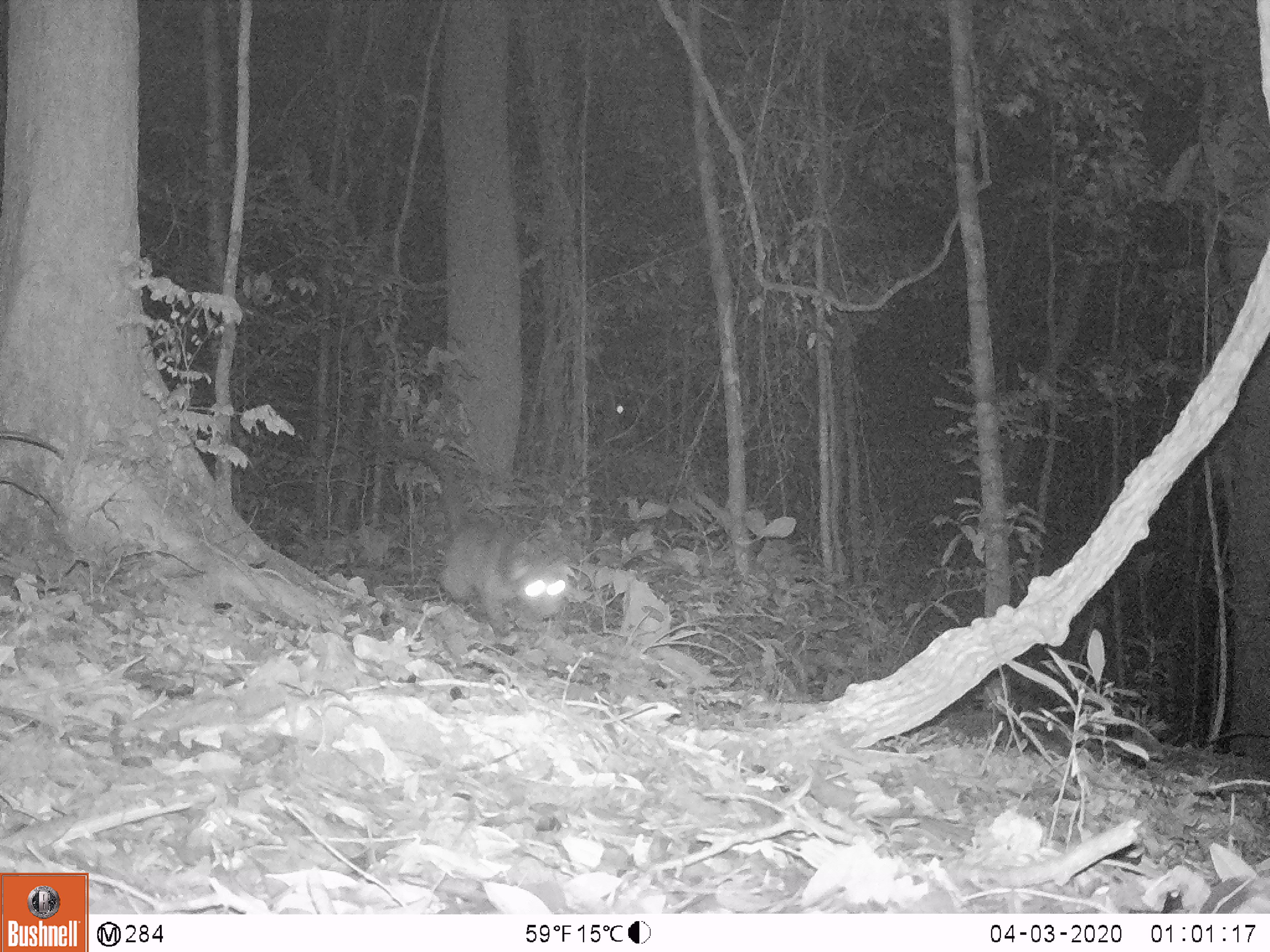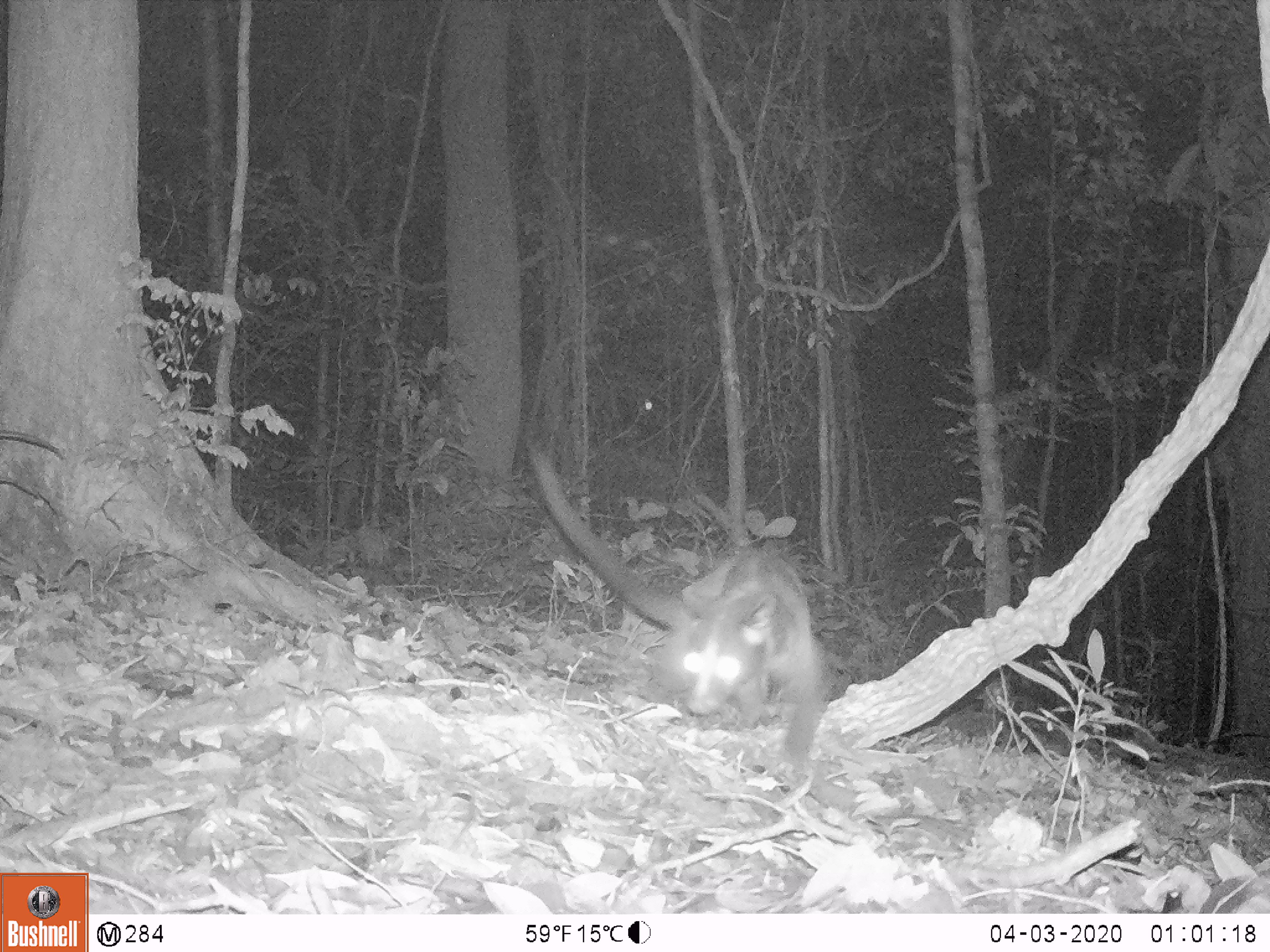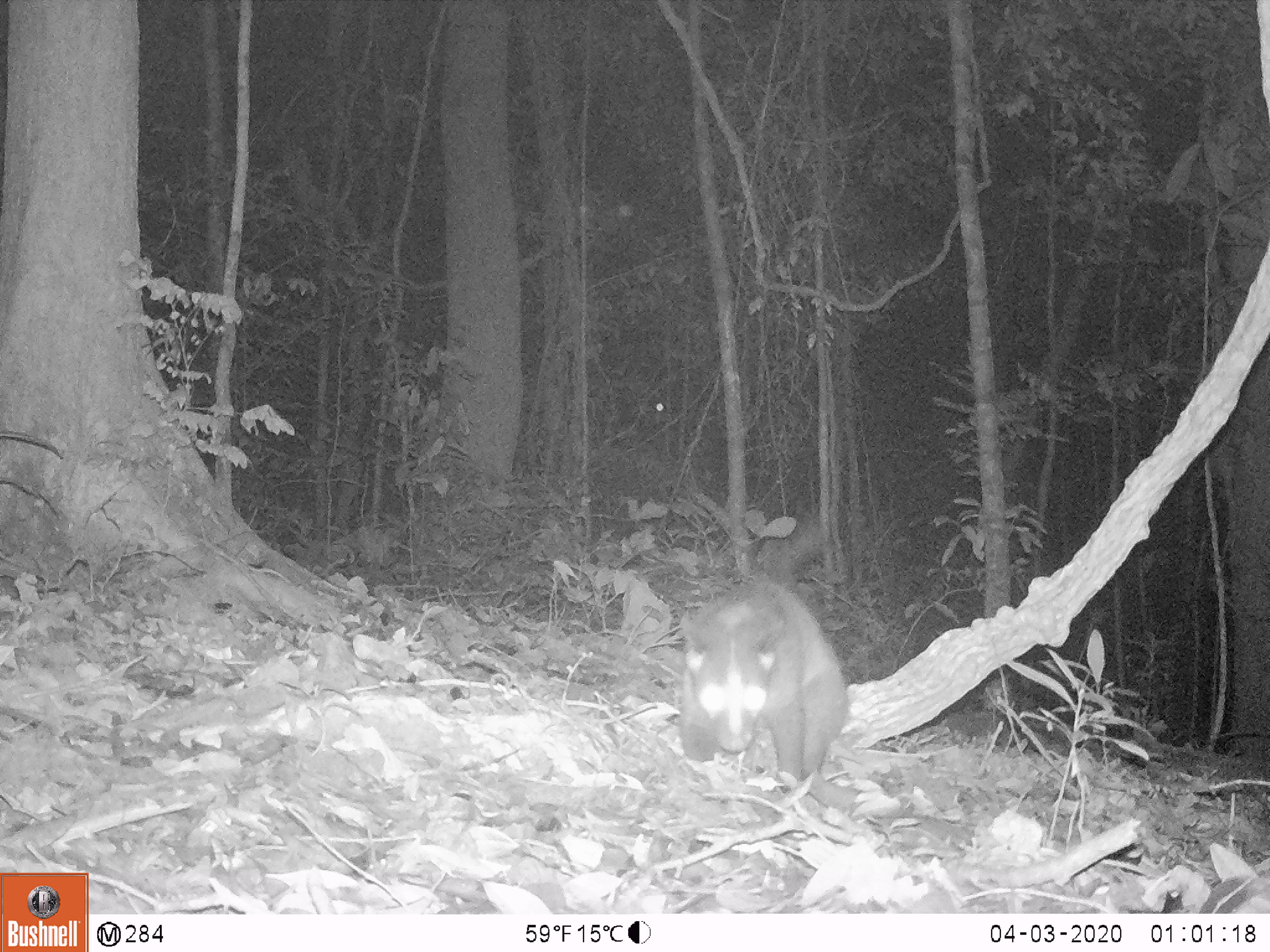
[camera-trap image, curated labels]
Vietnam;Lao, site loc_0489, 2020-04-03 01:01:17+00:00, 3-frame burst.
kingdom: Animalia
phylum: Chordata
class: Mammalia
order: Carnivora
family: Viverridae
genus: Paguma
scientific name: Paguma larvata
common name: masked palm civet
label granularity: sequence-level